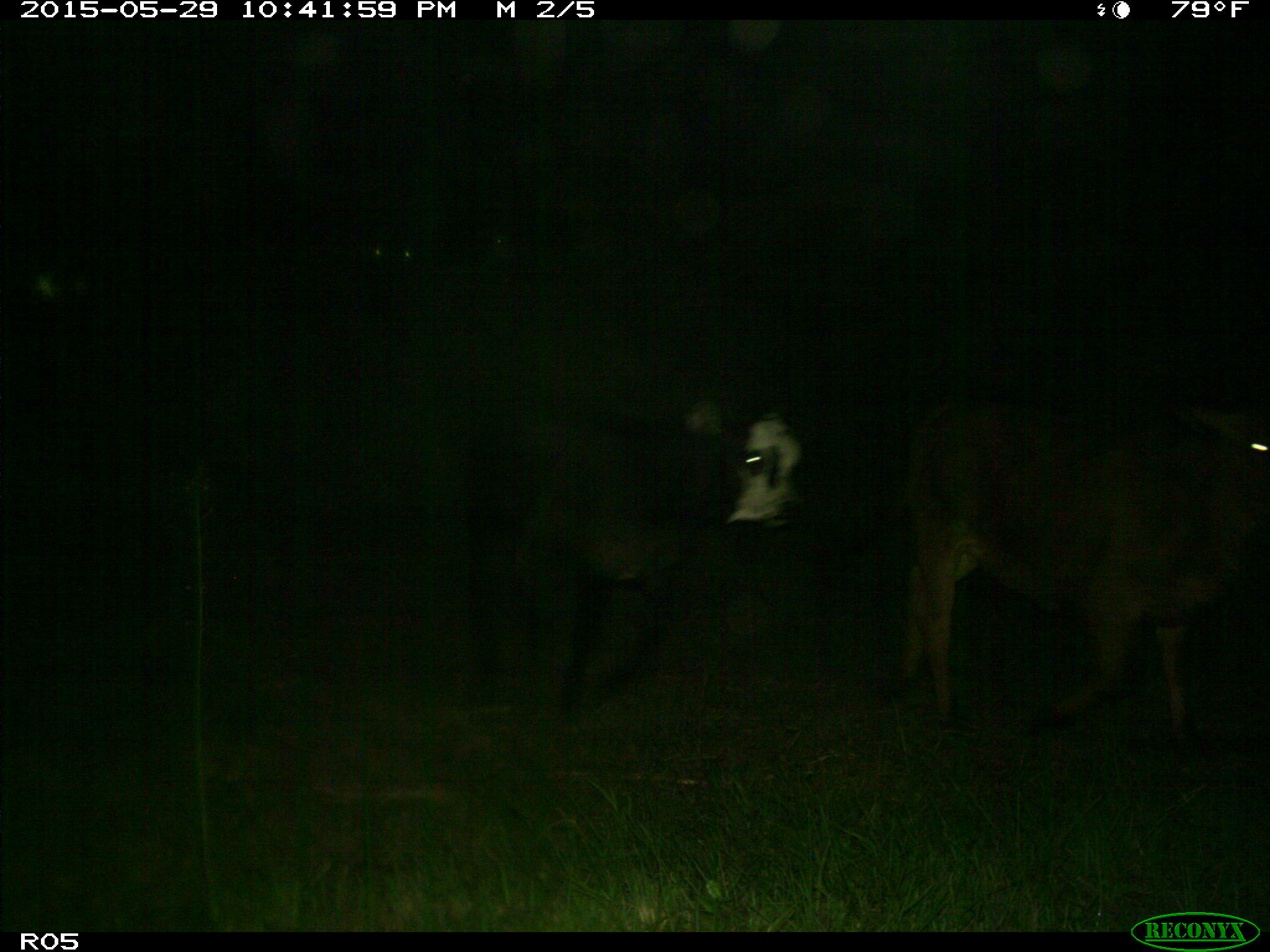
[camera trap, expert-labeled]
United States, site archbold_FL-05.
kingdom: Animalia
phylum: Chordata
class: Mammalia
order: Artiodactyla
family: Bovidae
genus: Bos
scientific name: Bos taurus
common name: domestic cow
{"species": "Bos taurus (domestic cow)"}